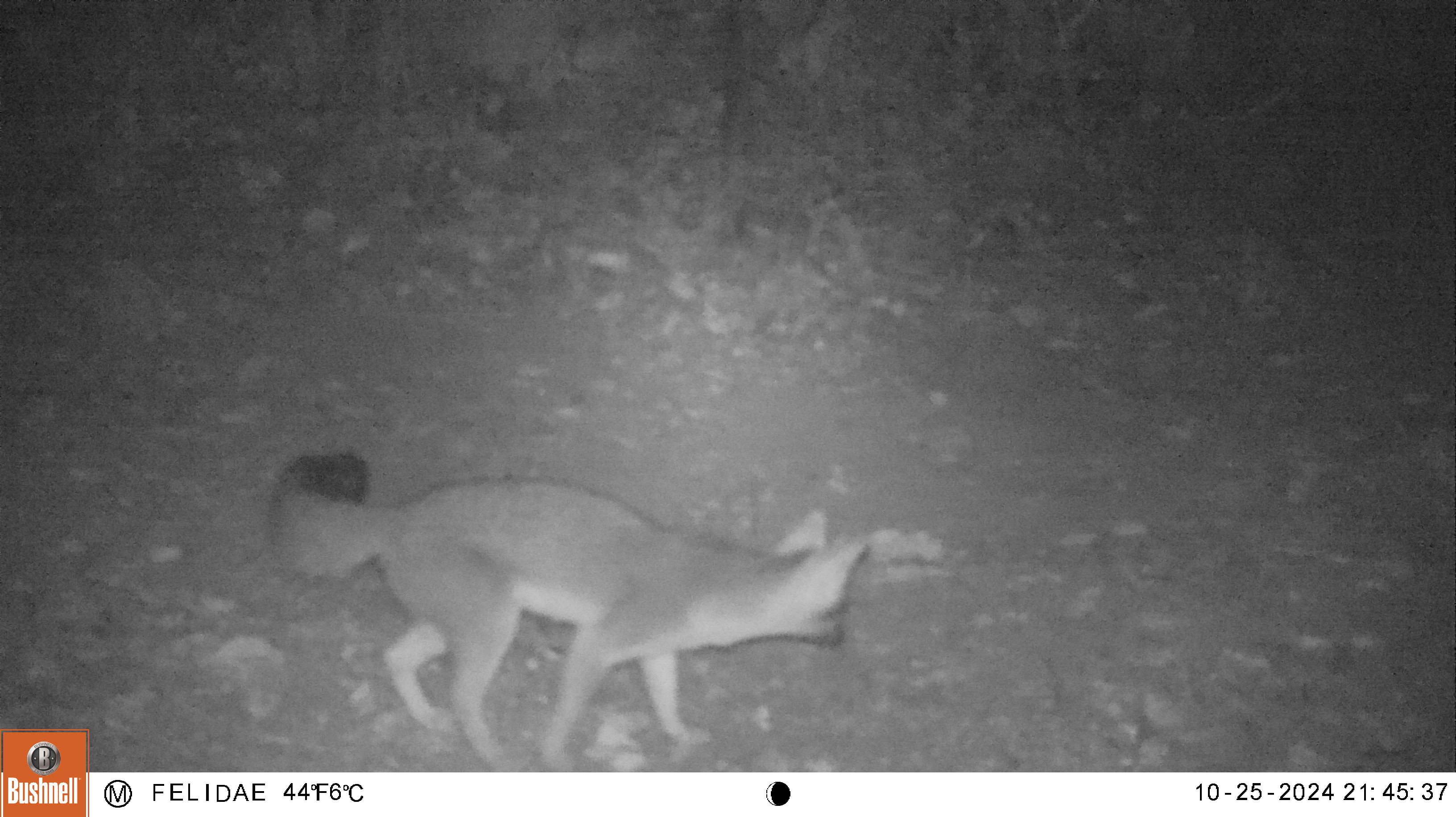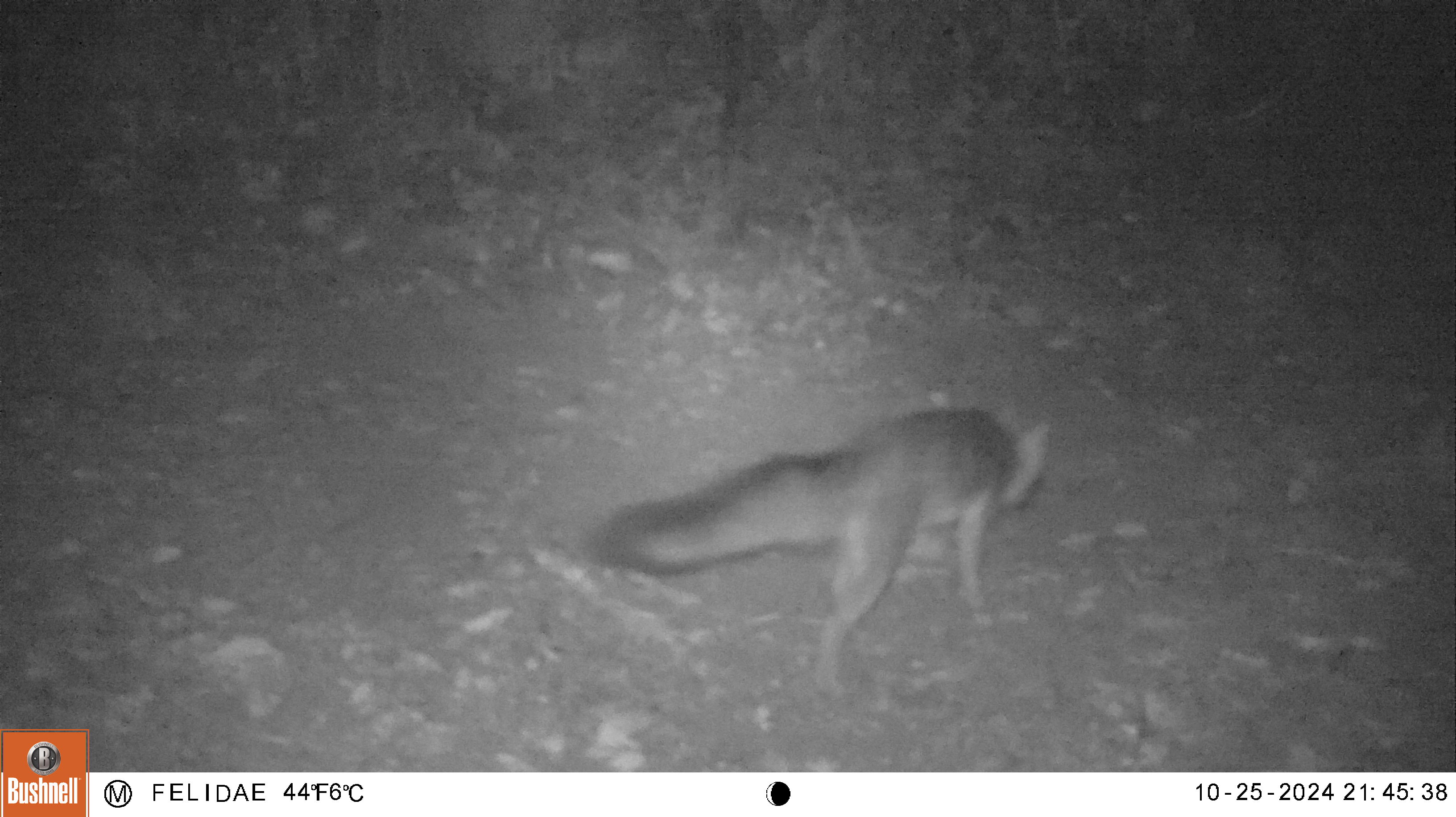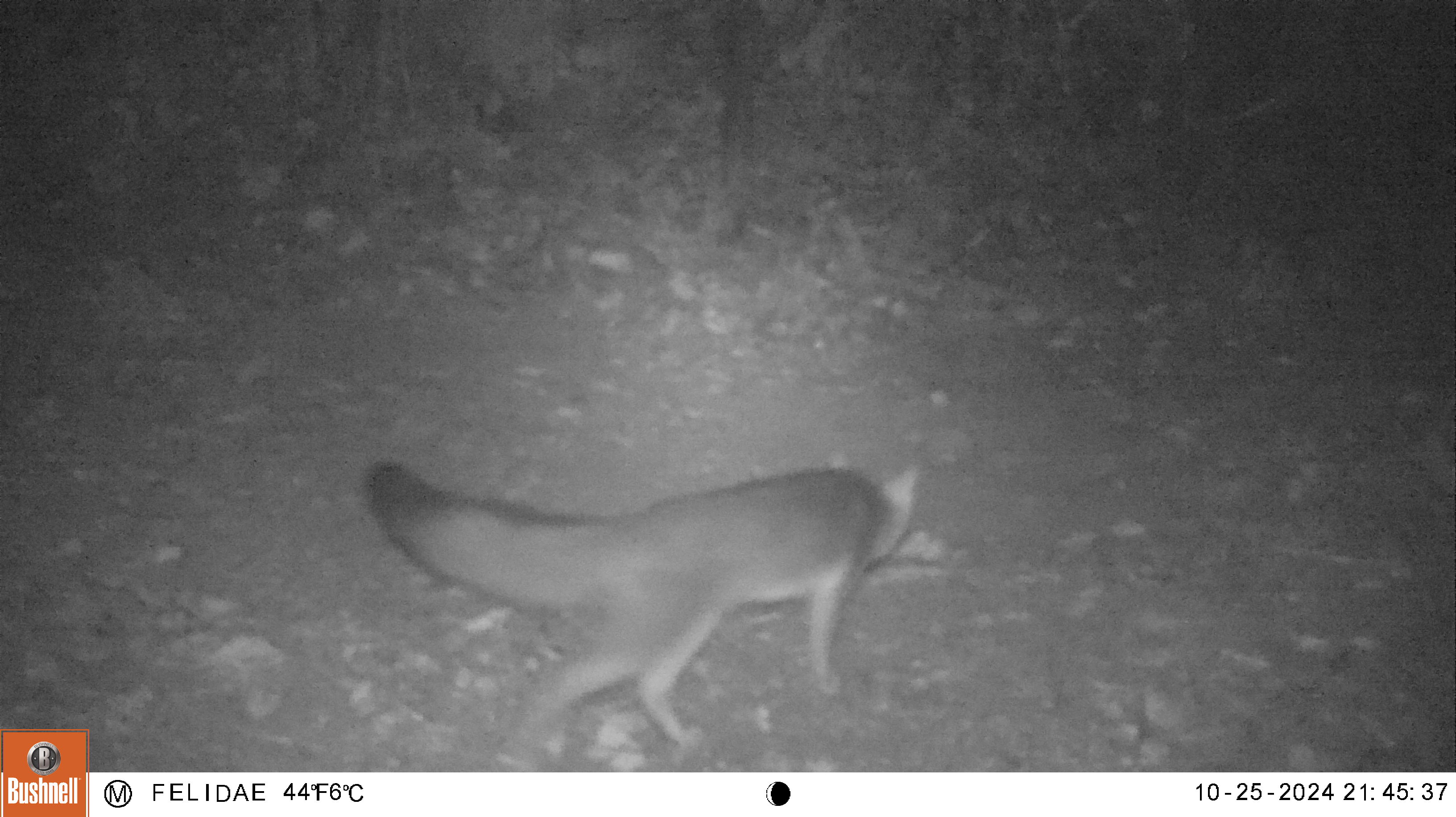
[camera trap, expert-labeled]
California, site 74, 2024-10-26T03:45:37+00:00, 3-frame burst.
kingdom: Animalia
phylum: Chordata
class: Mammalia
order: Carnivora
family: Canidae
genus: Urocyon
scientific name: Urocyon cinereoargenteus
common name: gray fox